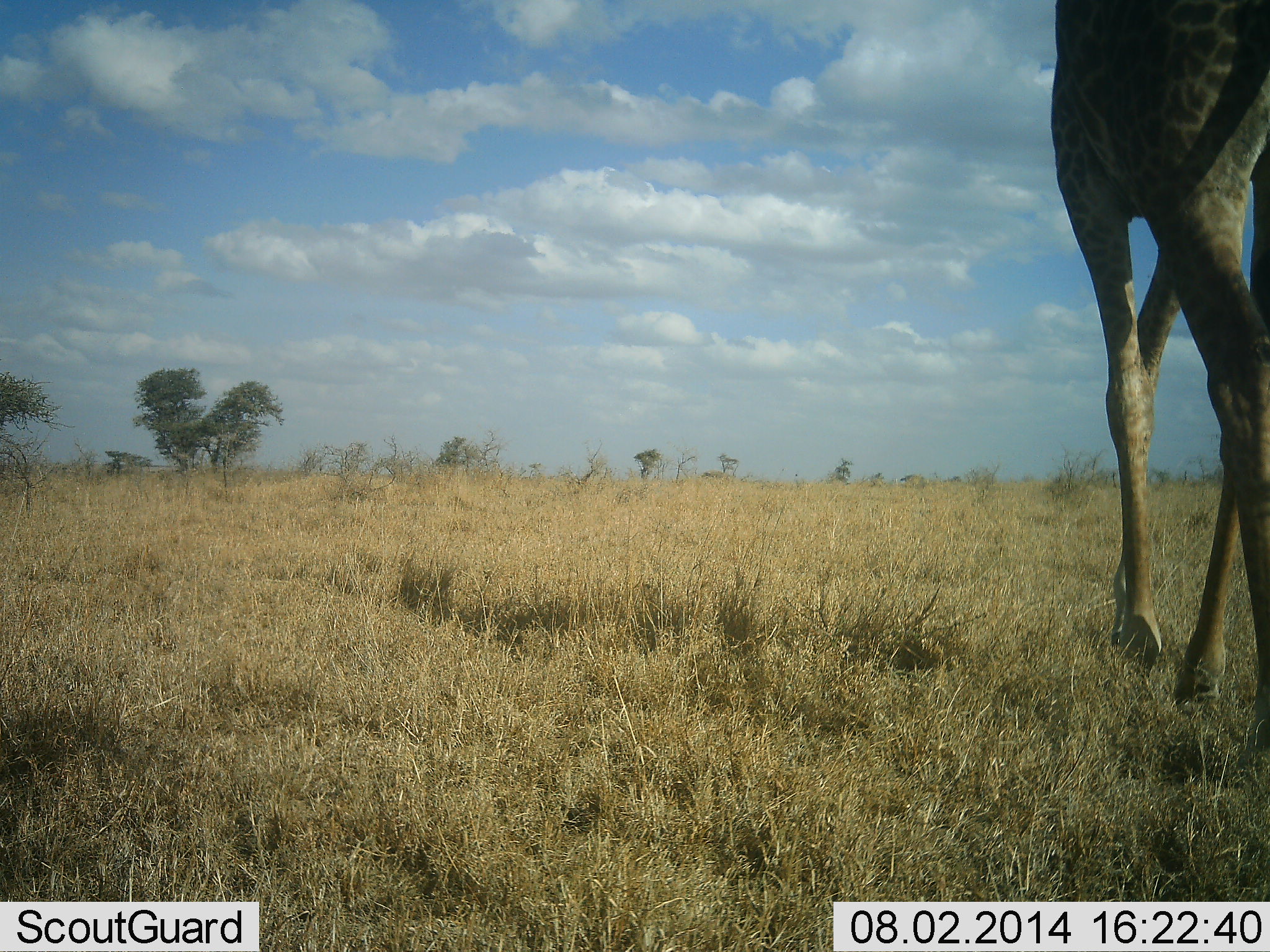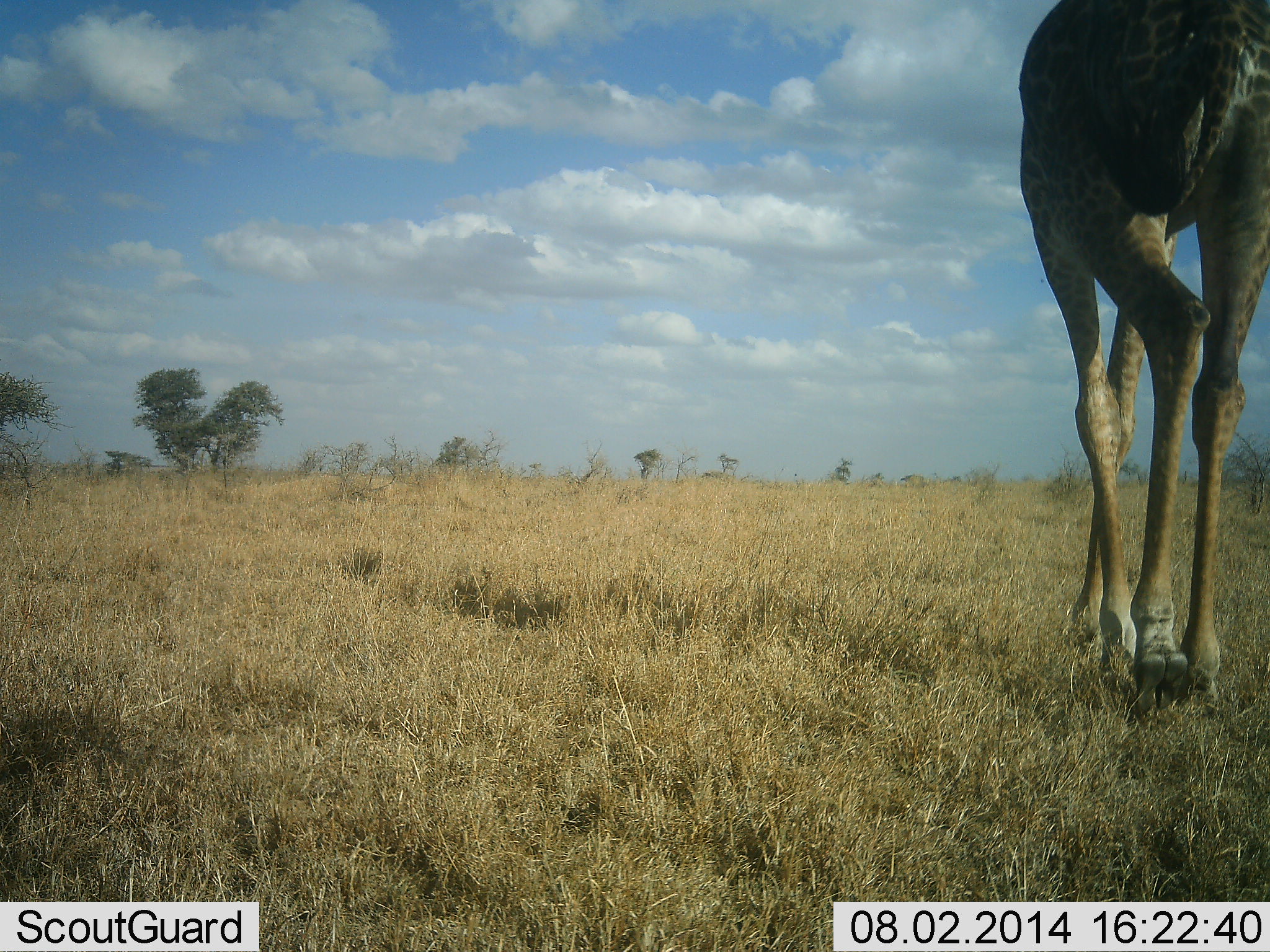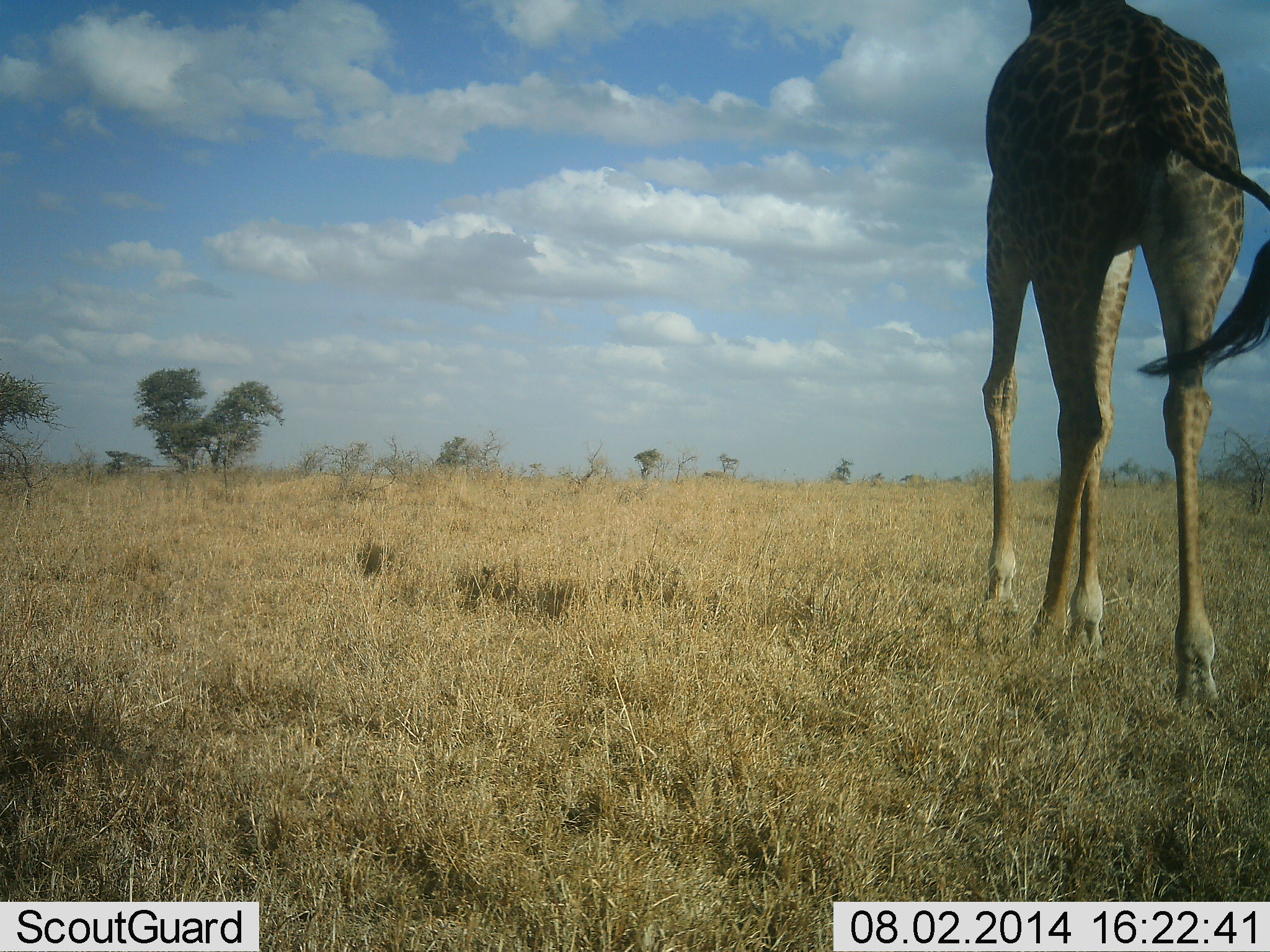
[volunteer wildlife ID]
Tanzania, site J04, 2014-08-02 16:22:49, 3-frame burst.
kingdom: Animalia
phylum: Chordata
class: Mammalia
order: Artiodactyla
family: Giraffidae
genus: Giraffa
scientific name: Giraffa camelopardalis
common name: giraffe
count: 1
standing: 0%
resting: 0%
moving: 100%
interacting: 0%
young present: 0%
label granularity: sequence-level